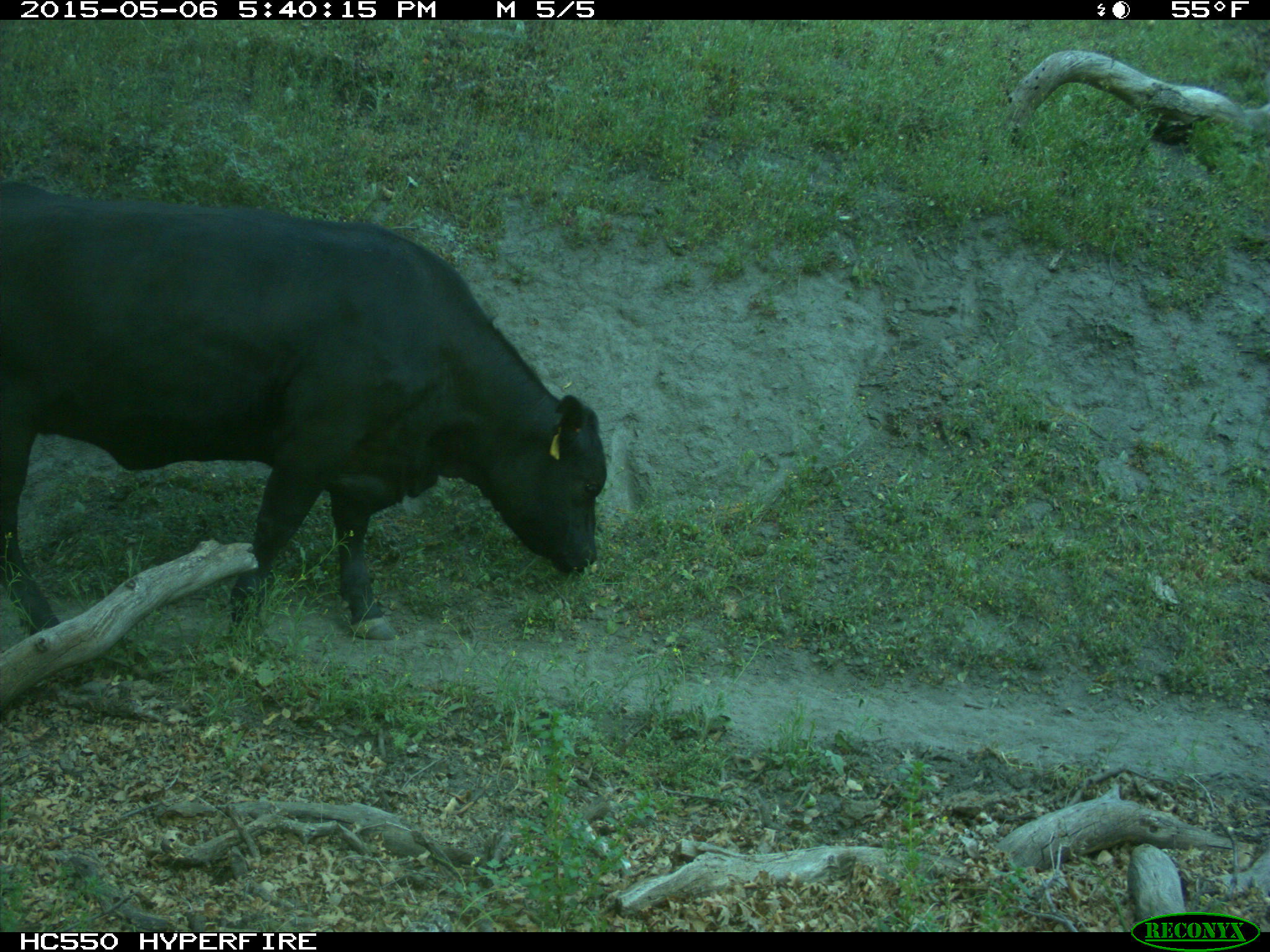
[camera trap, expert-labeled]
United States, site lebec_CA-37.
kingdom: Animalia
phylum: Chordata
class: Mammalia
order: Artiodactyla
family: Bovidae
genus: Bos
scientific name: Bos taurus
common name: domestic cow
Bos taurus (domestic cow).